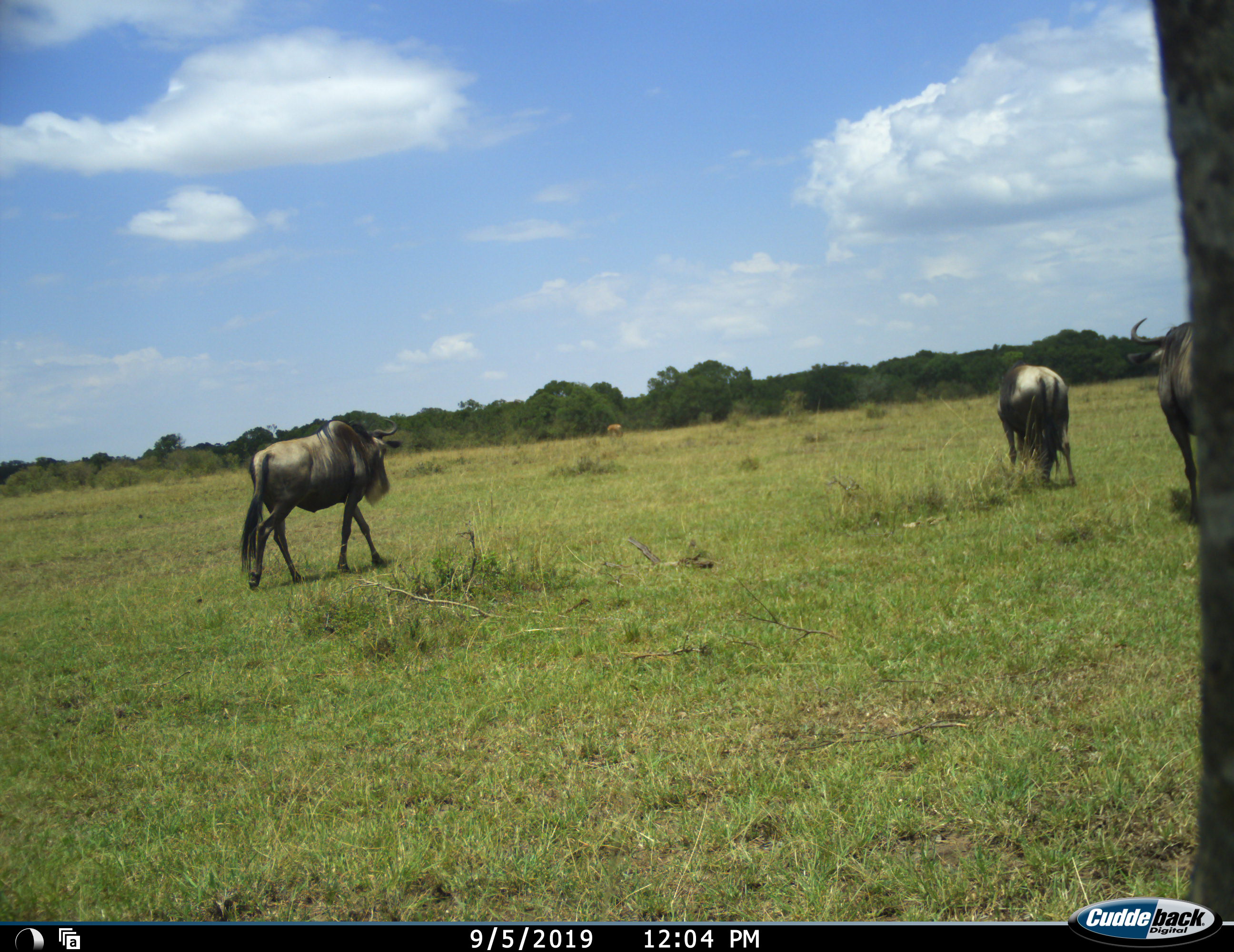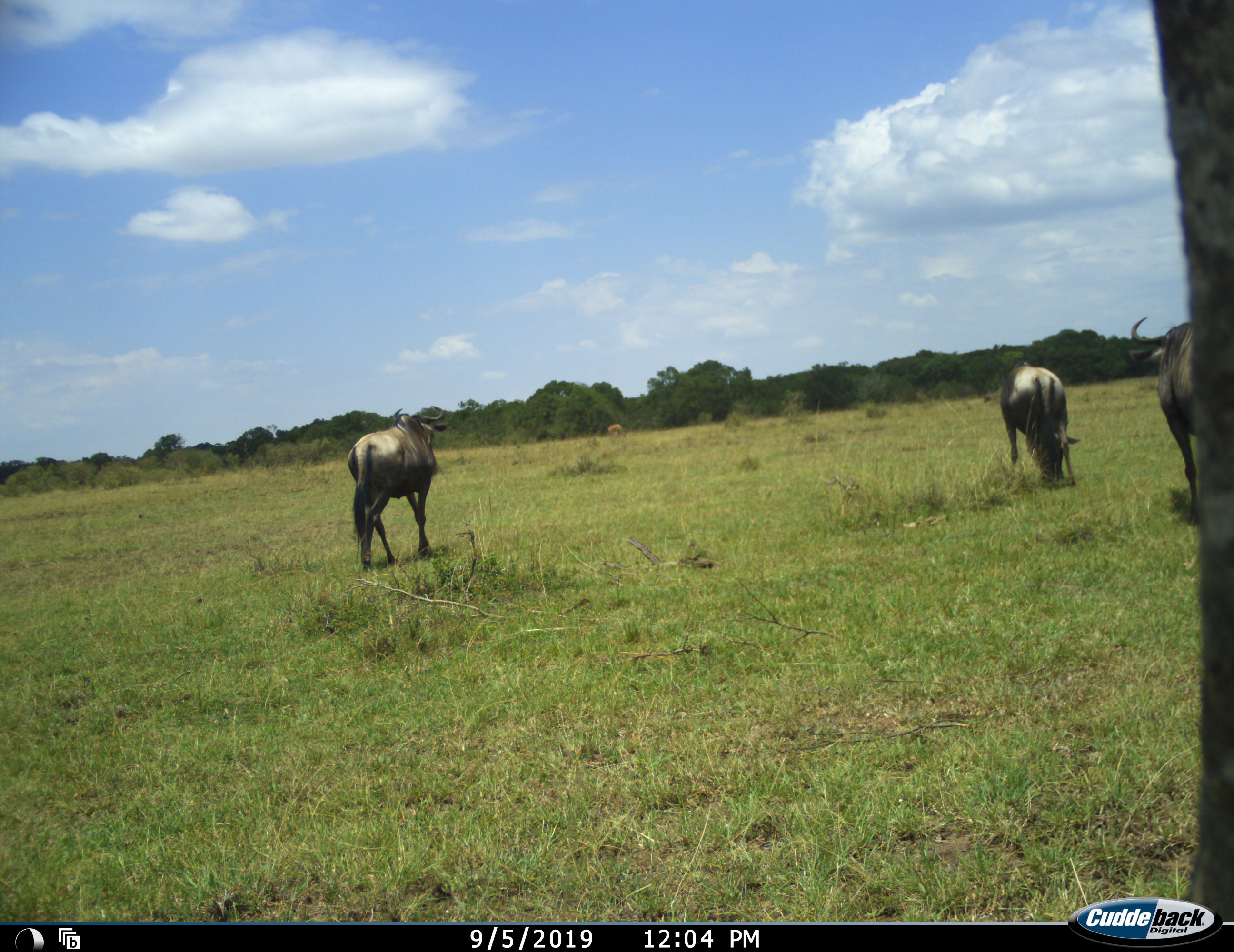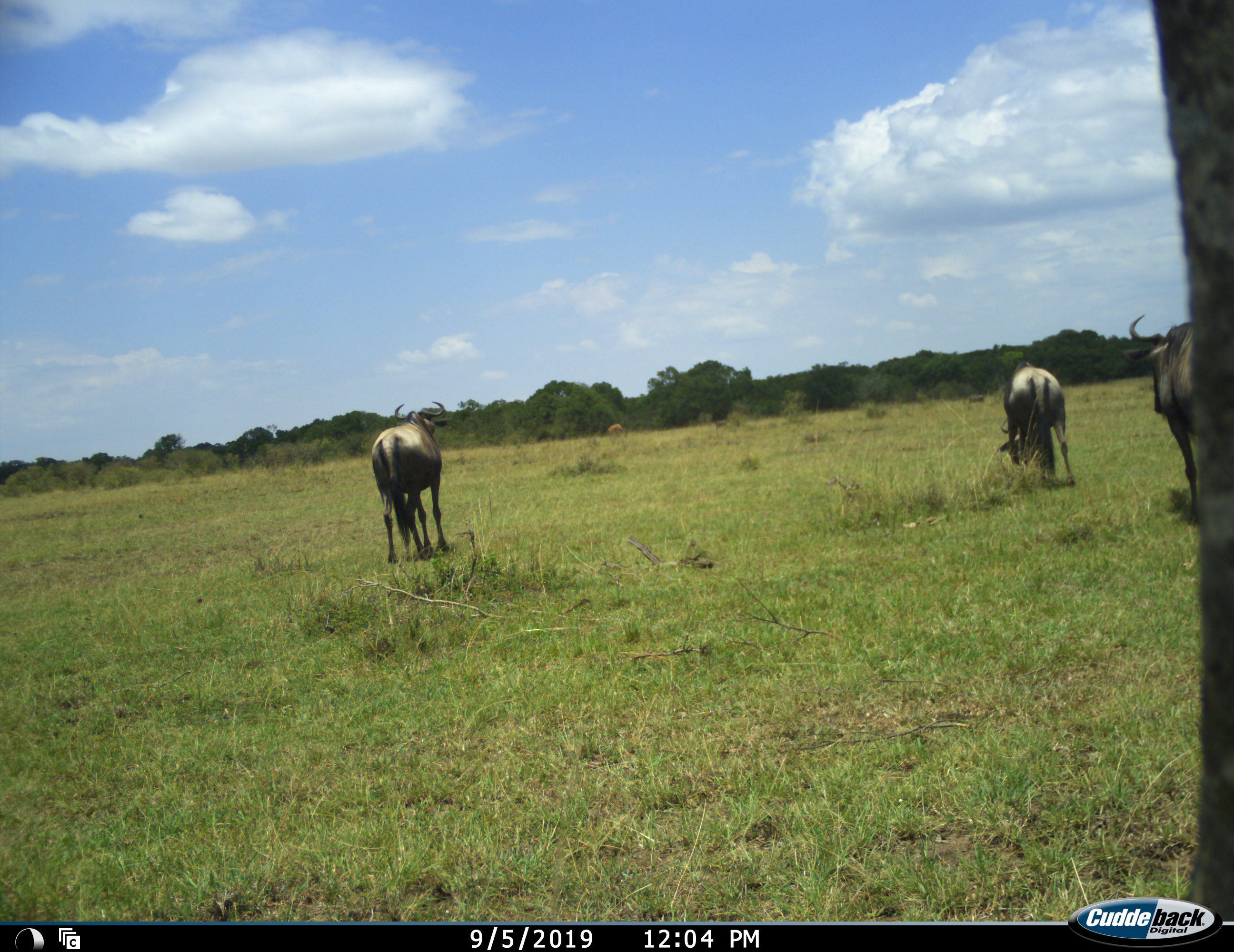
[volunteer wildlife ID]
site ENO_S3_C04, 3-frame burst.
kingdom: Animalia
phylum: Chordata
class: Mammalia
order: Artiodactyla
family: Bovidae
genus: Connochaetes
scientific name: Connochaetes taurinus taurinus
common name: blue wildebeest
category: wildebeestblue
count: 3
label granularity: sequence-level